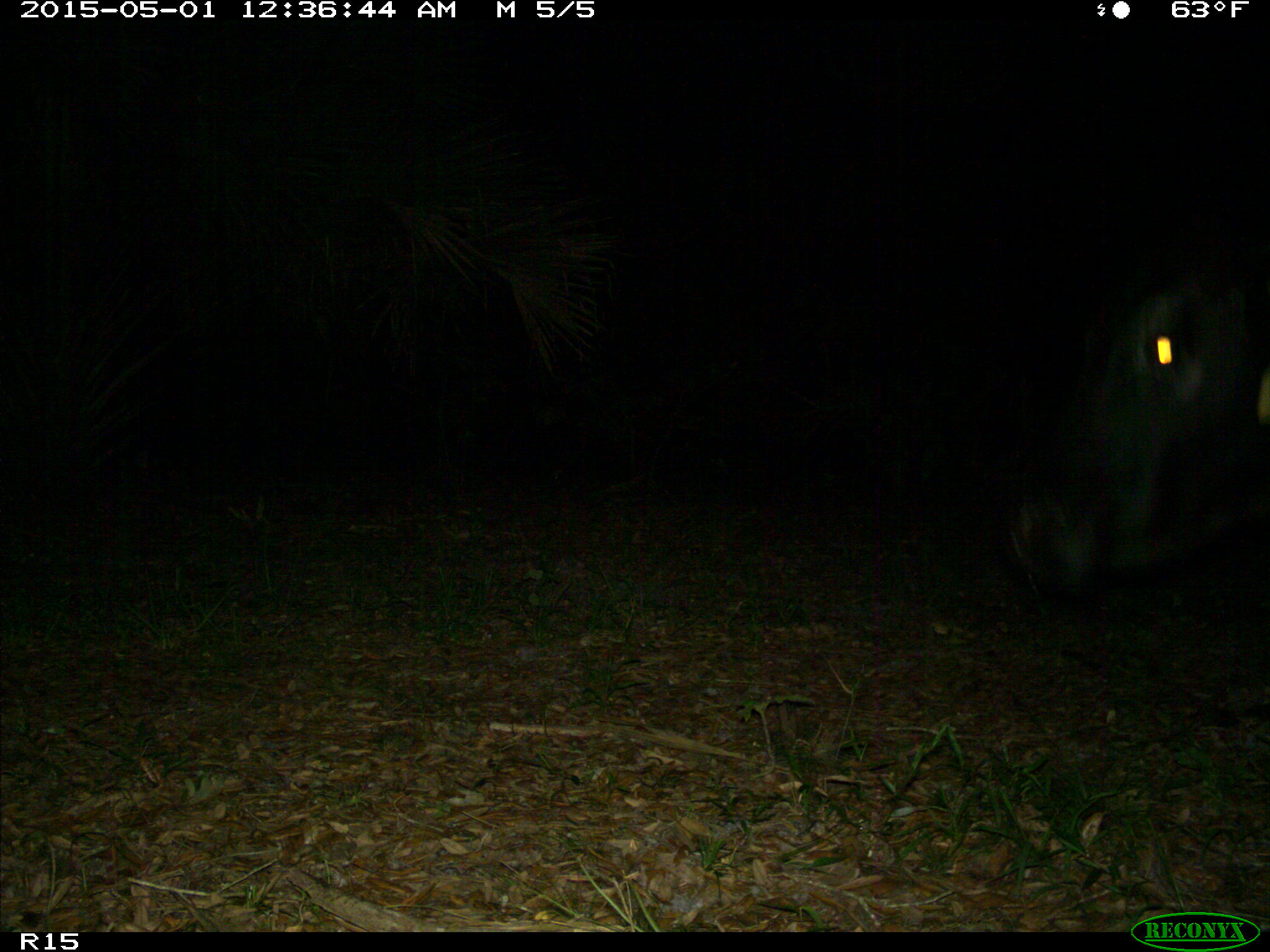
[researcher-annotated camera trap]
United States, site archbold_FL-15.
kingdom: Animalia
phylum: Chordata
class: Mammalia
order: Artiodactyla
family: Bovidae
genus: Bos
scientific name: Bos taurus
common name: domestic cow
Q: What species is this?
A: Bos taurus (domestic cow).